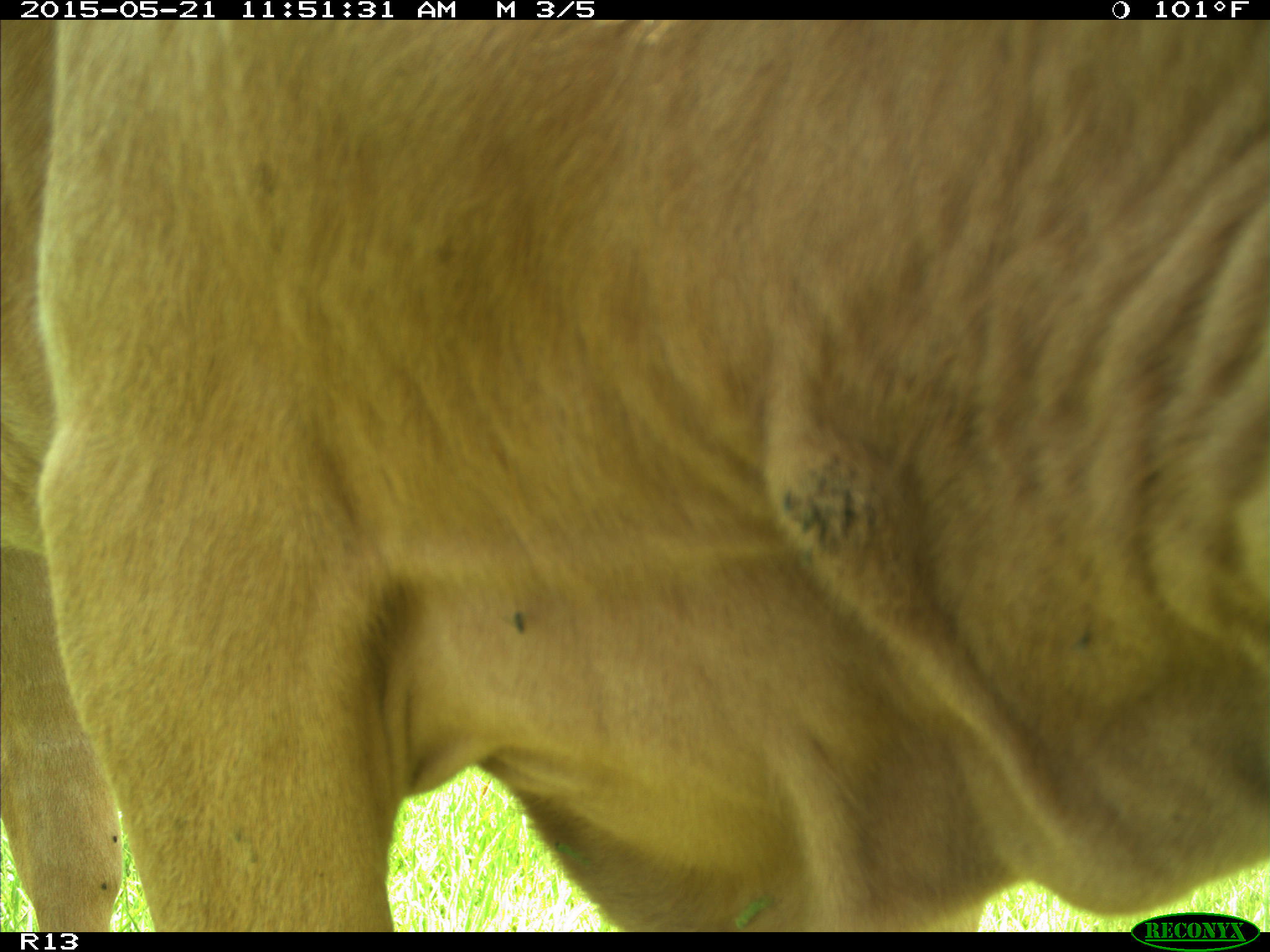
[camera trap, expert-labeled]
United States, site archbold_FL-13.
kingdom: Animalia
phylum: Chordata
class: Mammalia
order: Artiodactyla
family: Bovidae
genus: Bos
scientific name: Bos taurus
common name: domestic cow